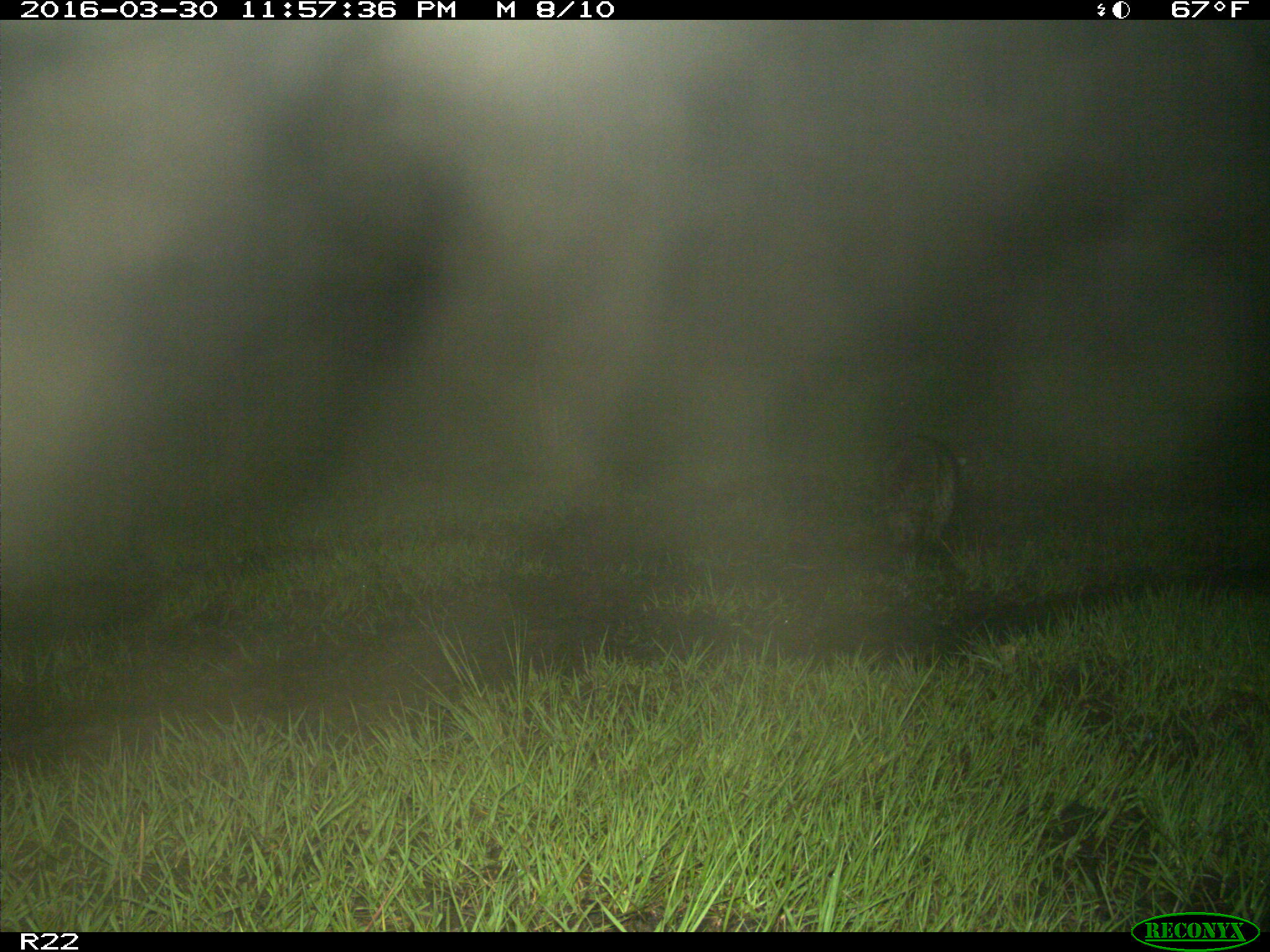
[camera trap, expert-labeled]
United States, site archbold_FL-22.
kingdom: Animalia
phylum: Chordata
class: Mammalia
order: Carnivora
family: Procyonidae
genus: Procyon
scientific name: Procyon lotor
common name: common raccoon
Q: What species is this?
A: Procyon lotor (common raccoon).